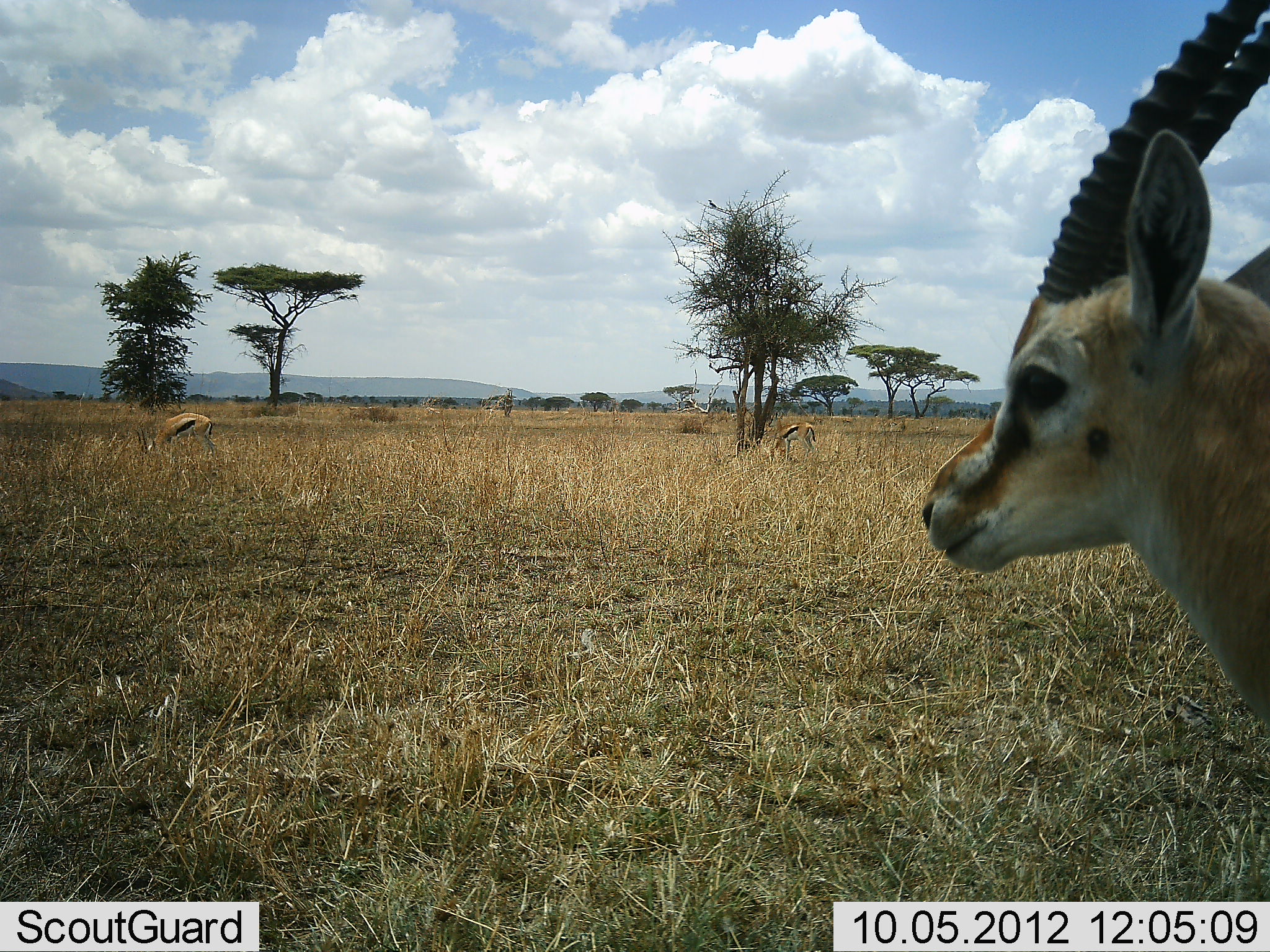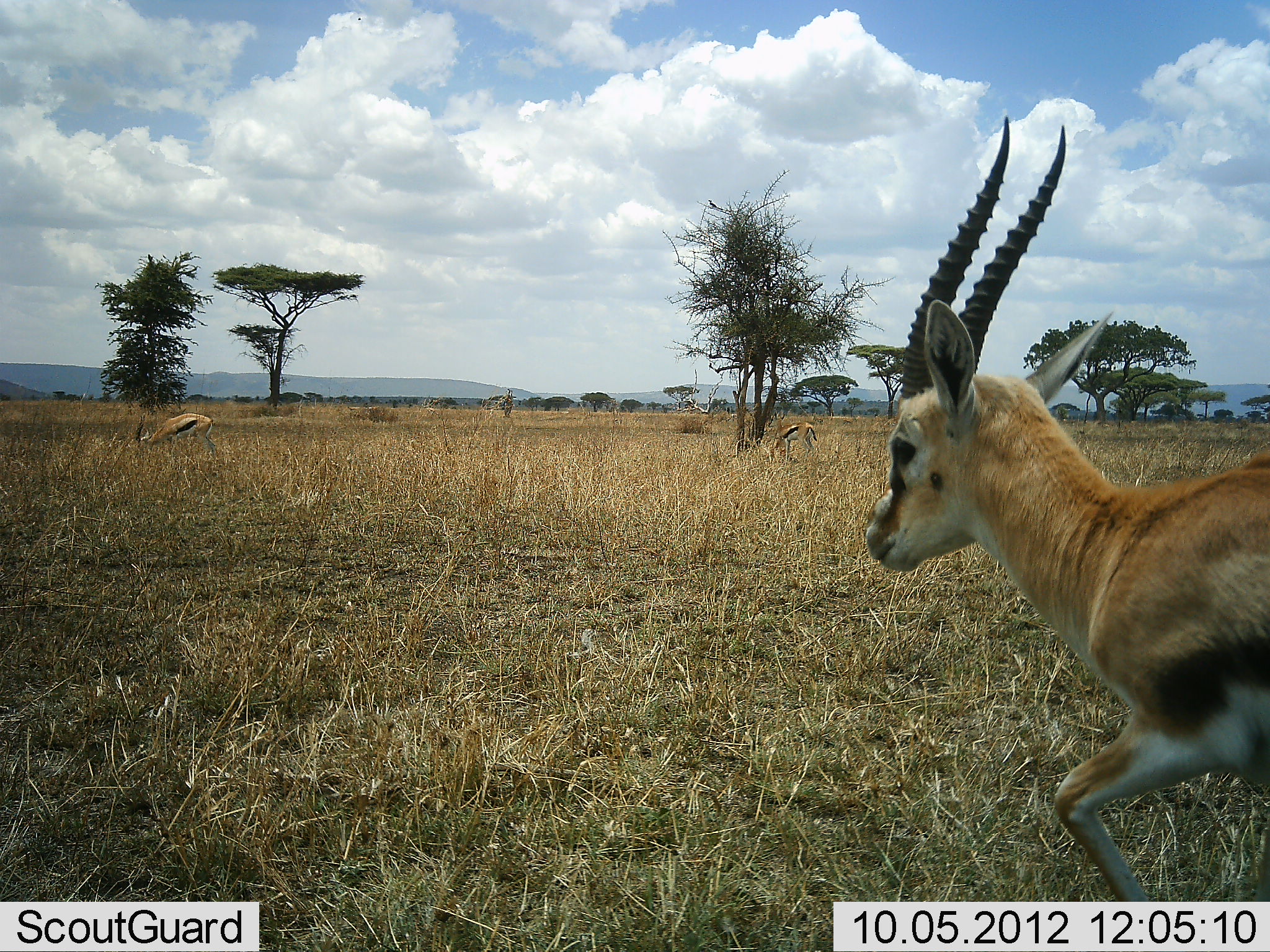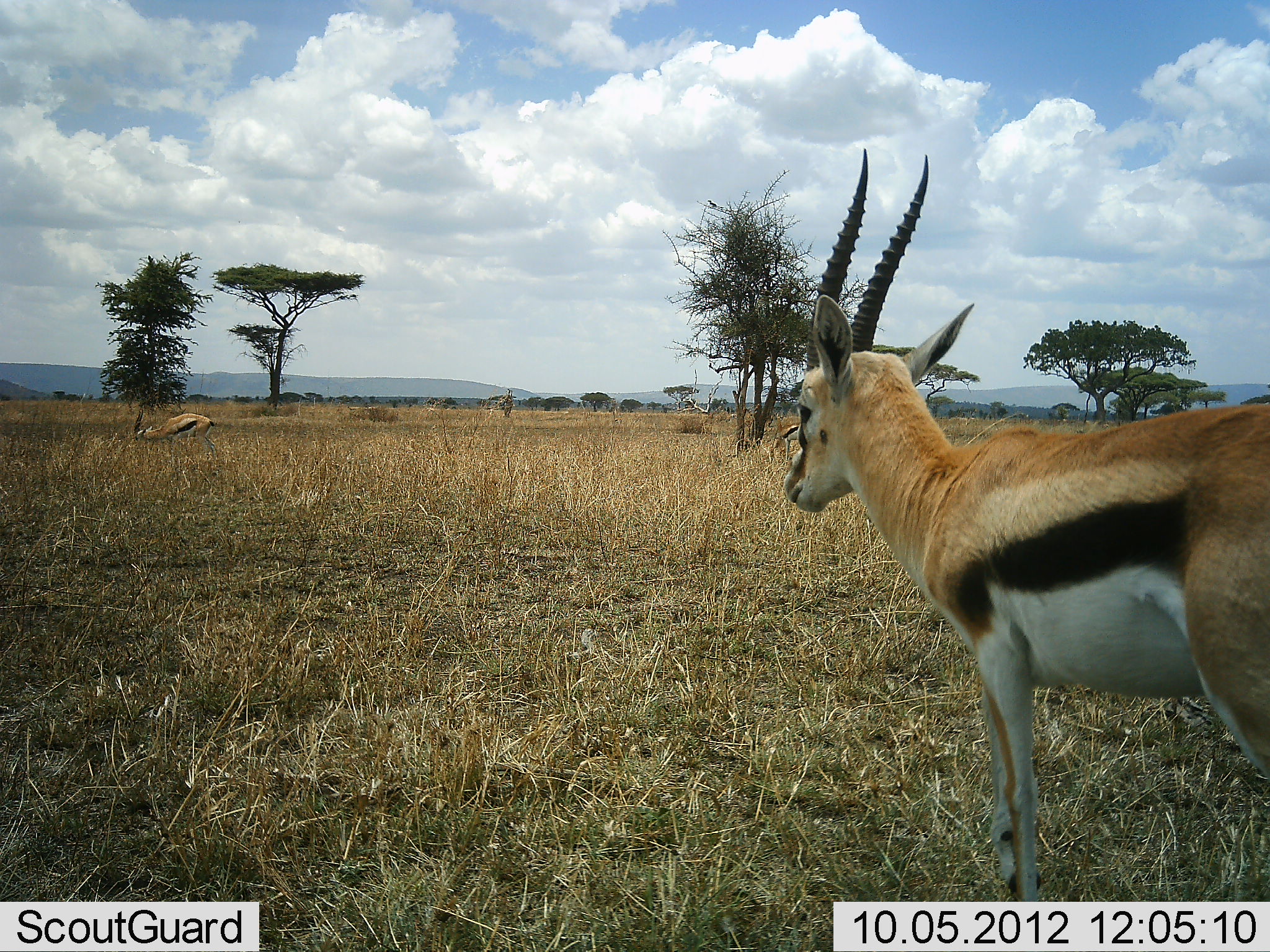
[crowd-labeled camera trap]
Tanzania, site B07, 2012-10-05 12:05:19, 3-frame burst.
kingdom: Animalia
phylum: Chordata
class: Mammalia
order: Artiodactyla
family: Bovidae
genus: Eudorcas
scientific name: Eudorcas thomsonii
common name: thomson's gazelle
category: gazellethomsons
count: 3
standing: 40%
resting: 0%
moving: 70%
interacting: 0%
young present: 0%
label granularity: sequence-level